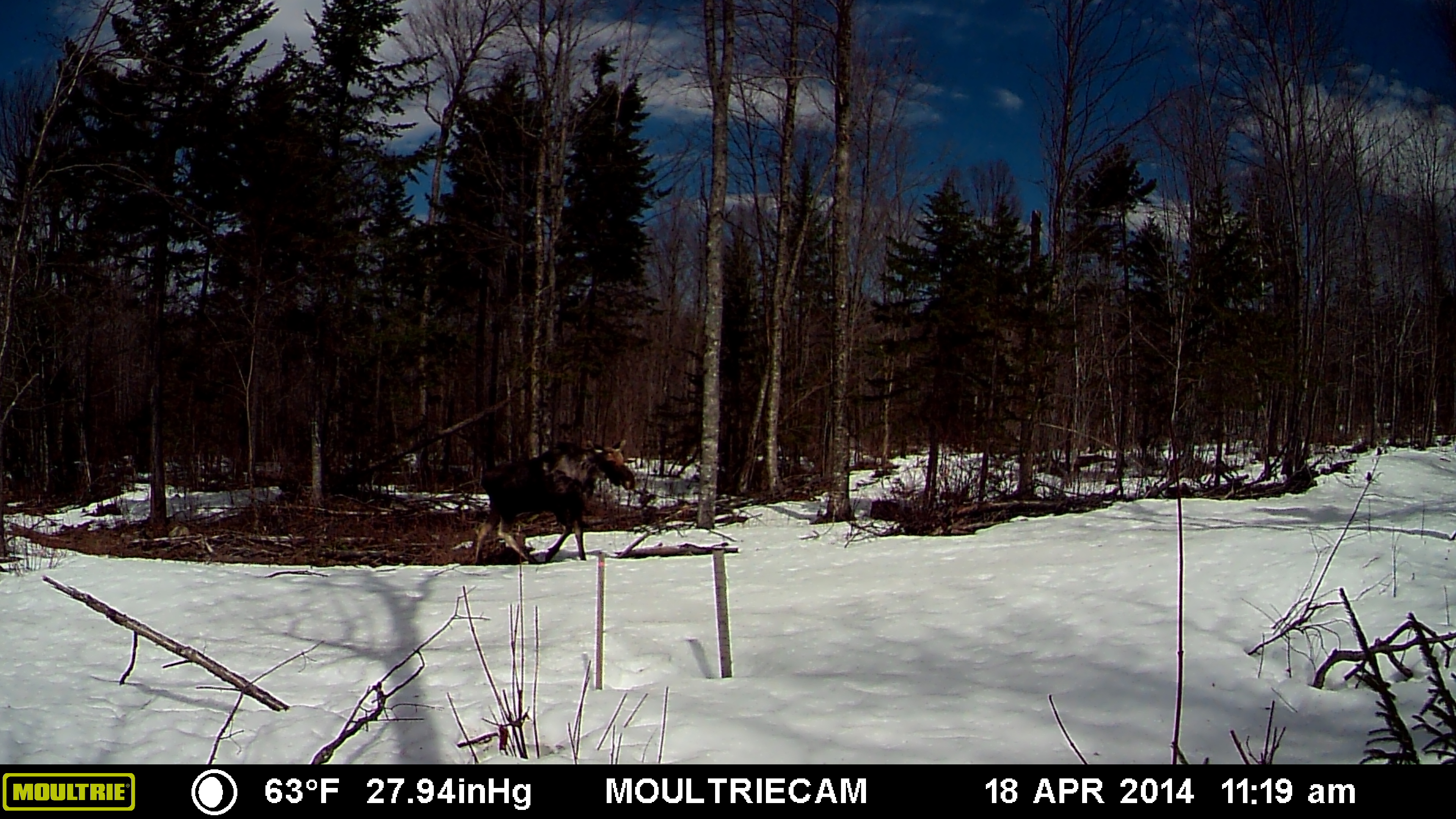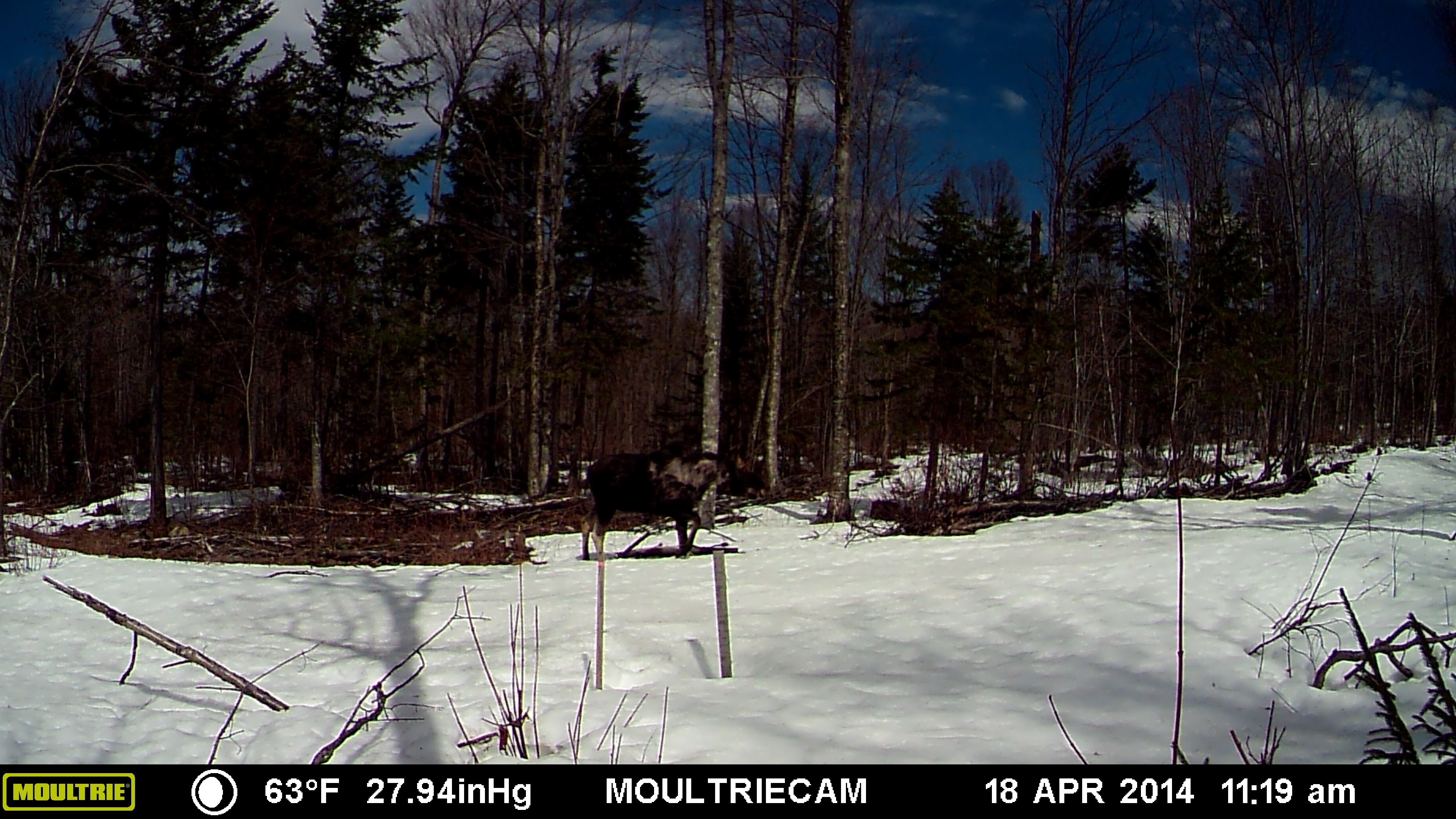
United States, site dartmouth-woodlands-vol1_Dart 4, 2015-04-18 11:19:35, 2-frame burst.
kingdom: Animalia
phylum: Chordata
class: Mammalia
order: Artiodactyla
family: Cervidae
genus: Alces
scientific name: Alces alces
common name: moose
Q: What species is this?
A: Moose (Alces alces).